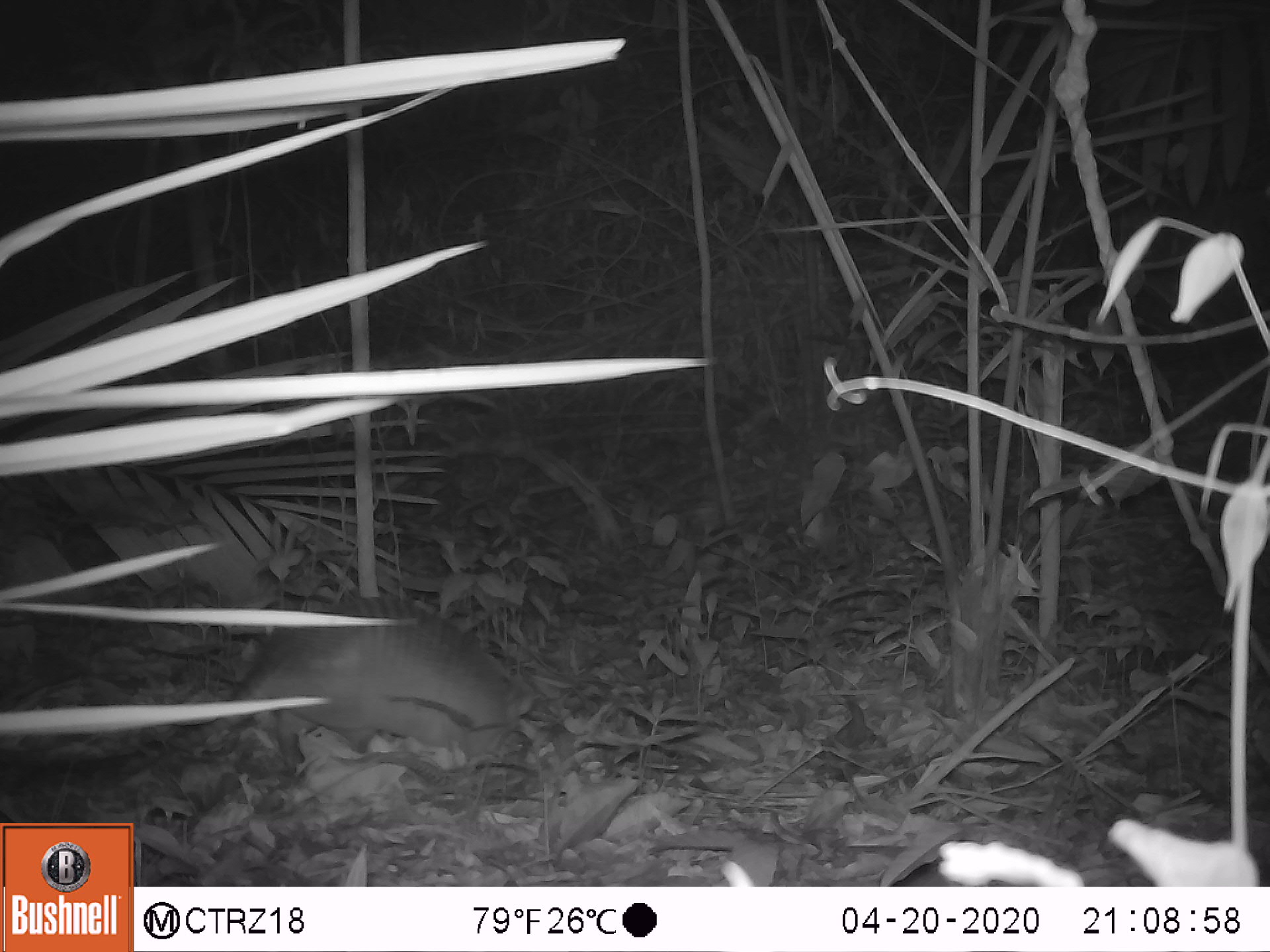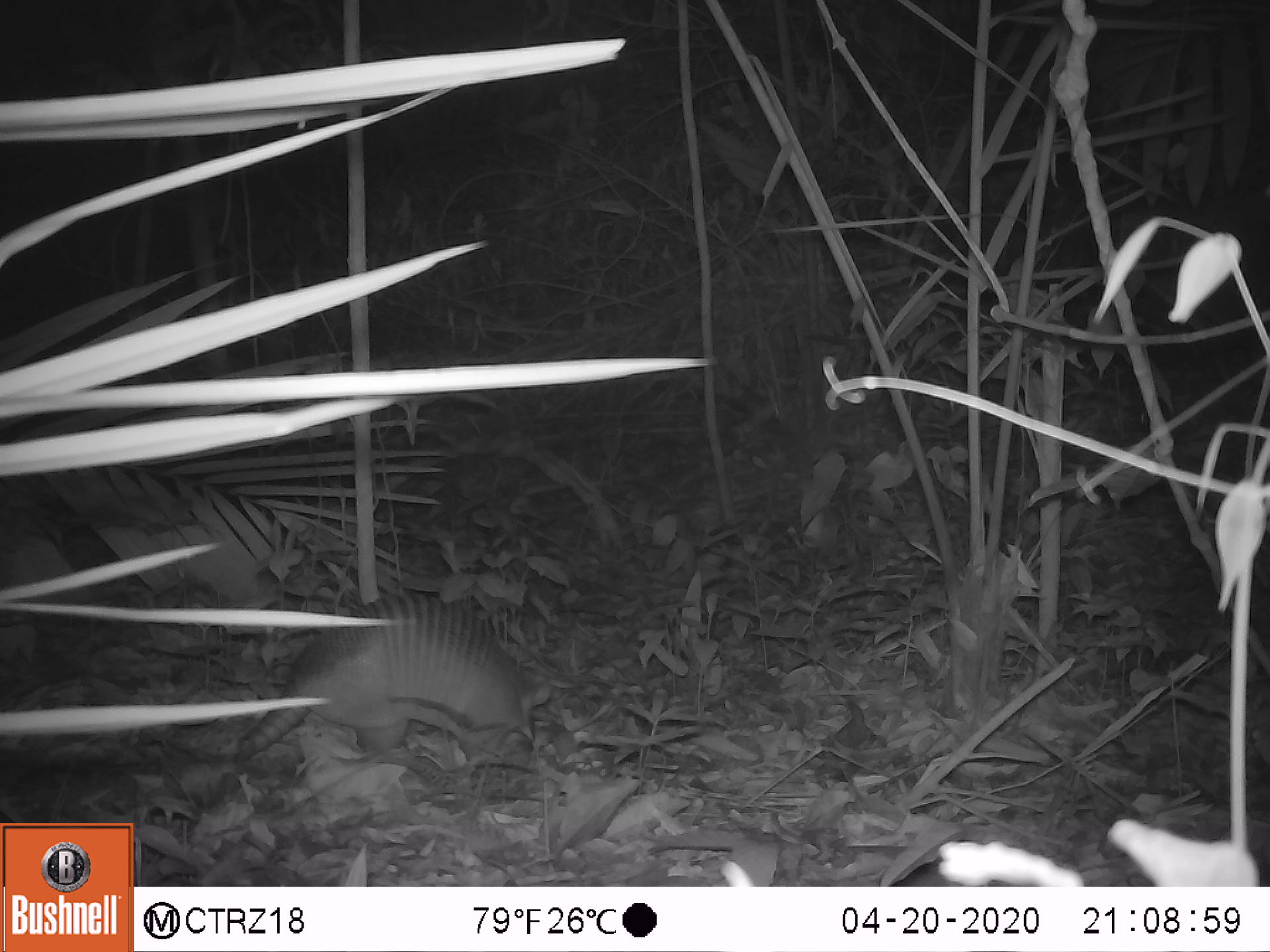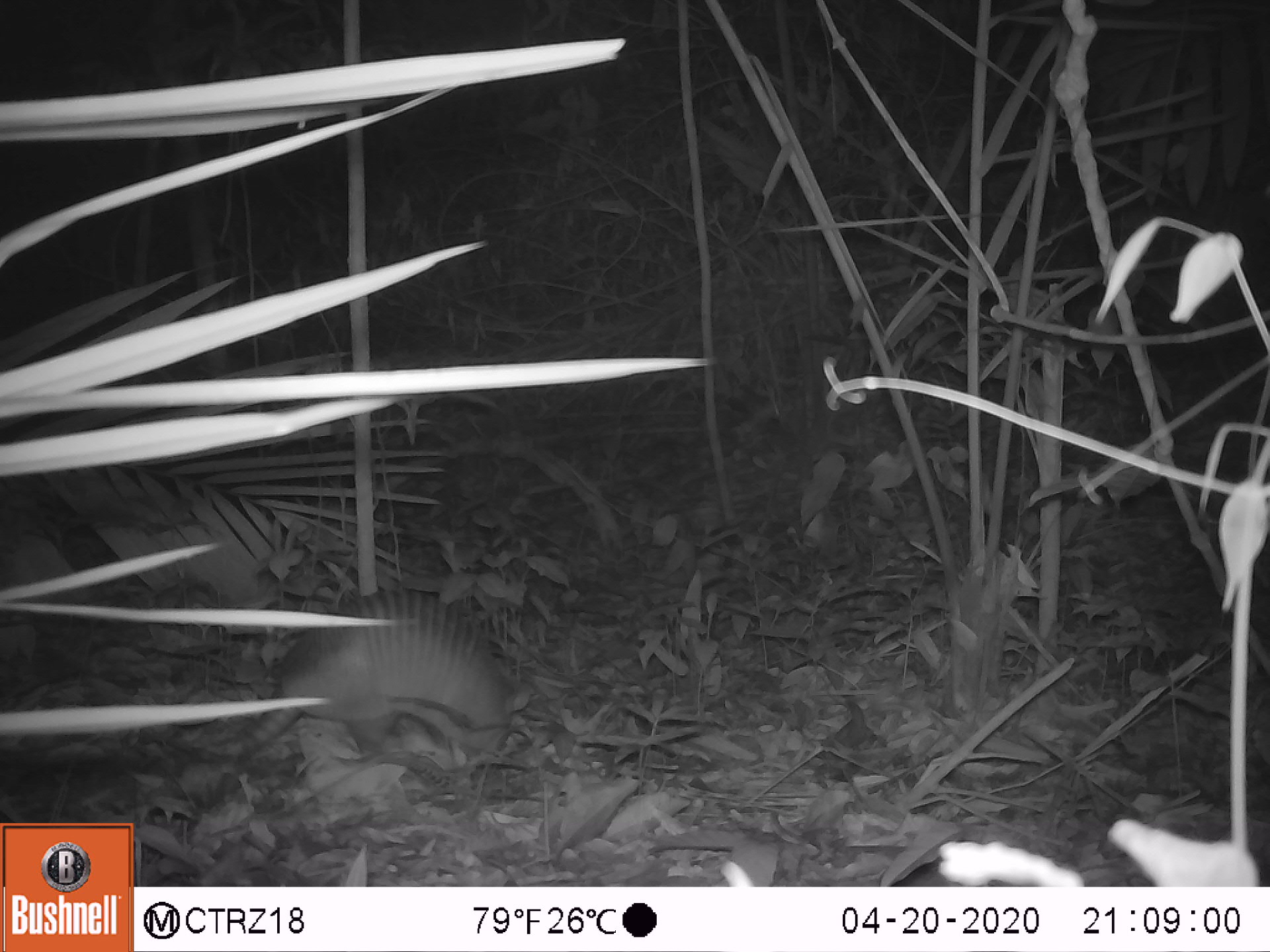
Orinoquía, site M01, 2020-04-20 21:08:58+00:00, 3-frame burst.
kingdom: Animalia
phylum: Chordata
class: Mammalia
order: Cingulata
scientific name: Cingulata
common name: armadillo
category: unknown armadillo